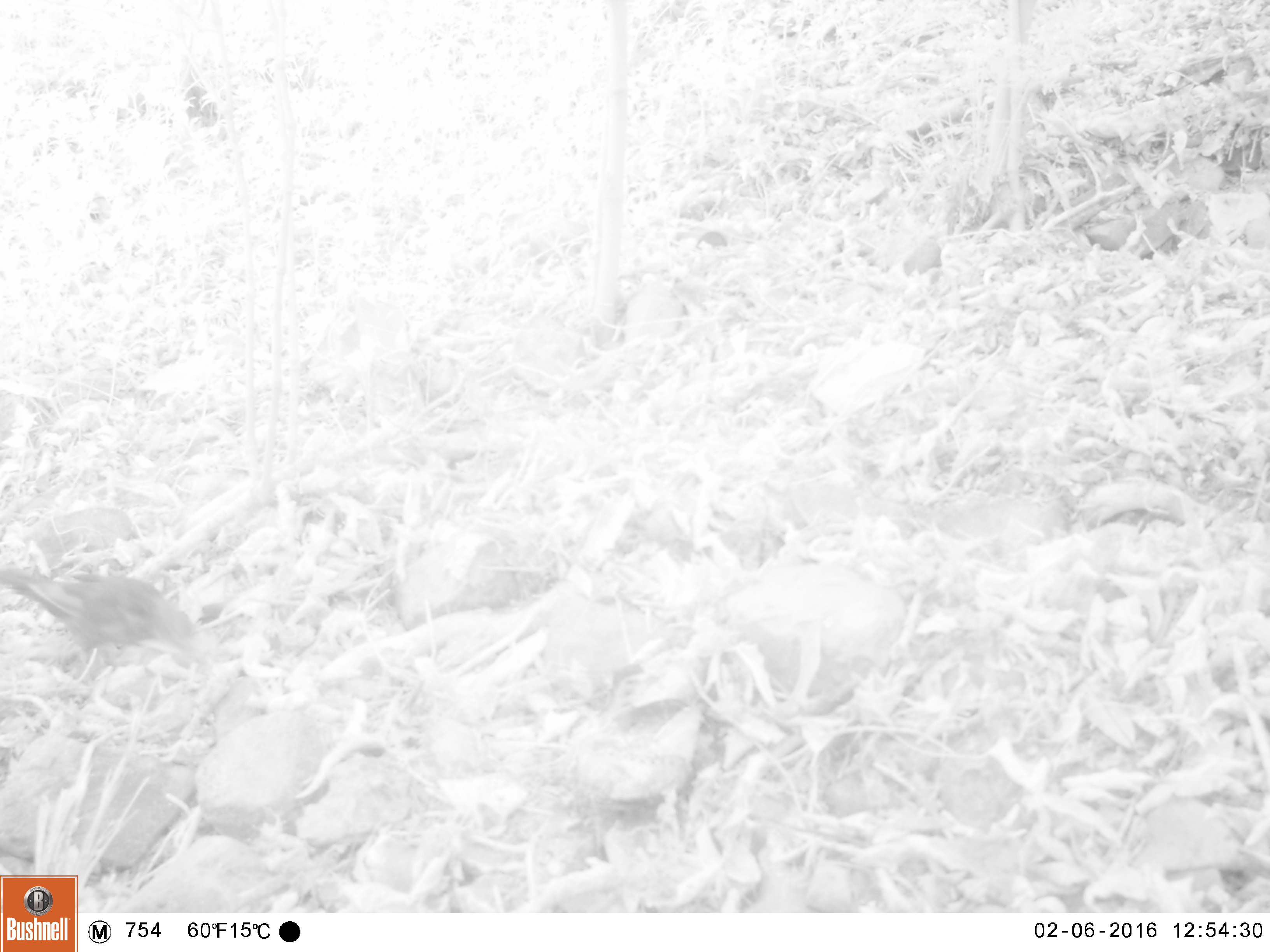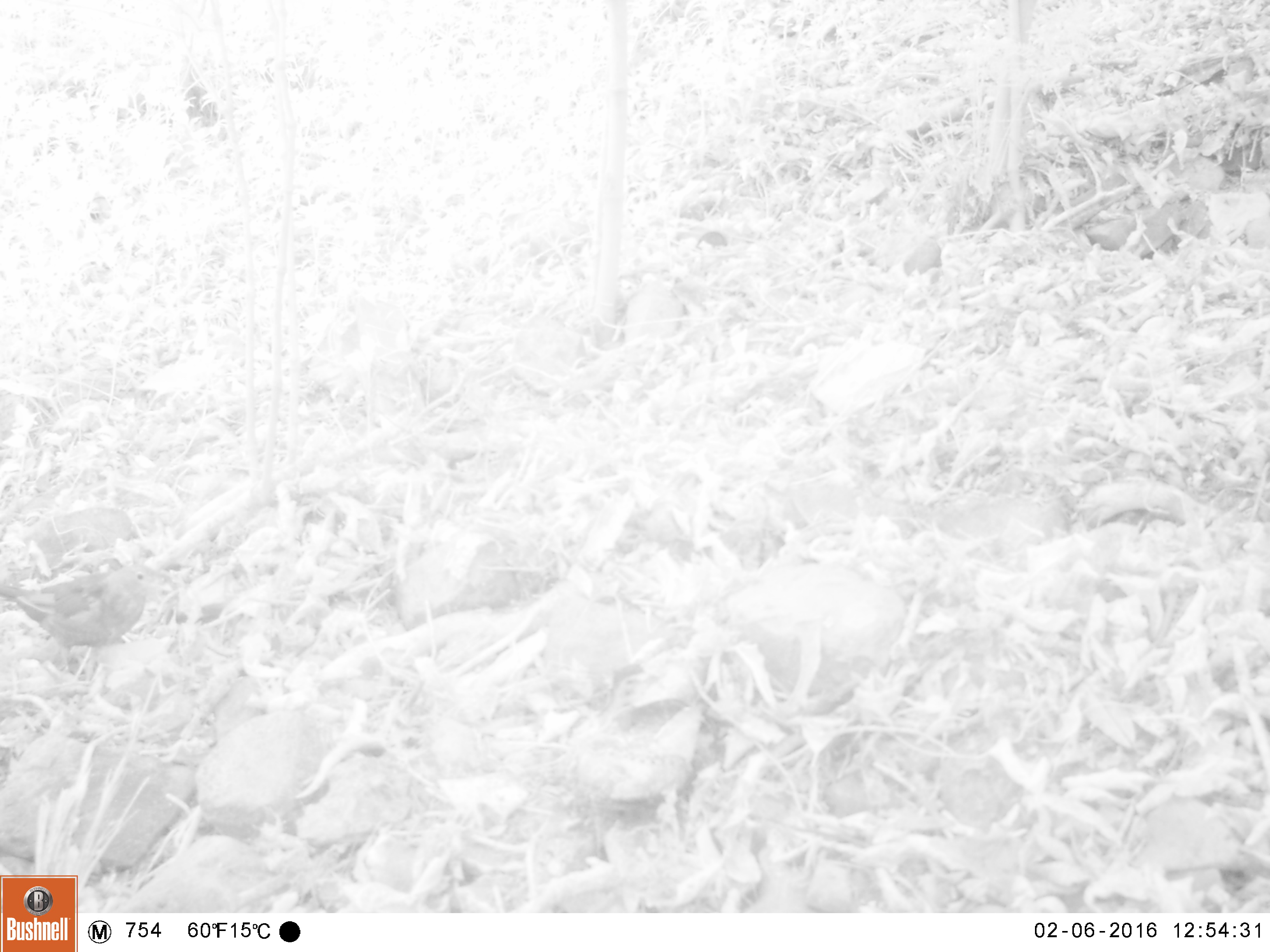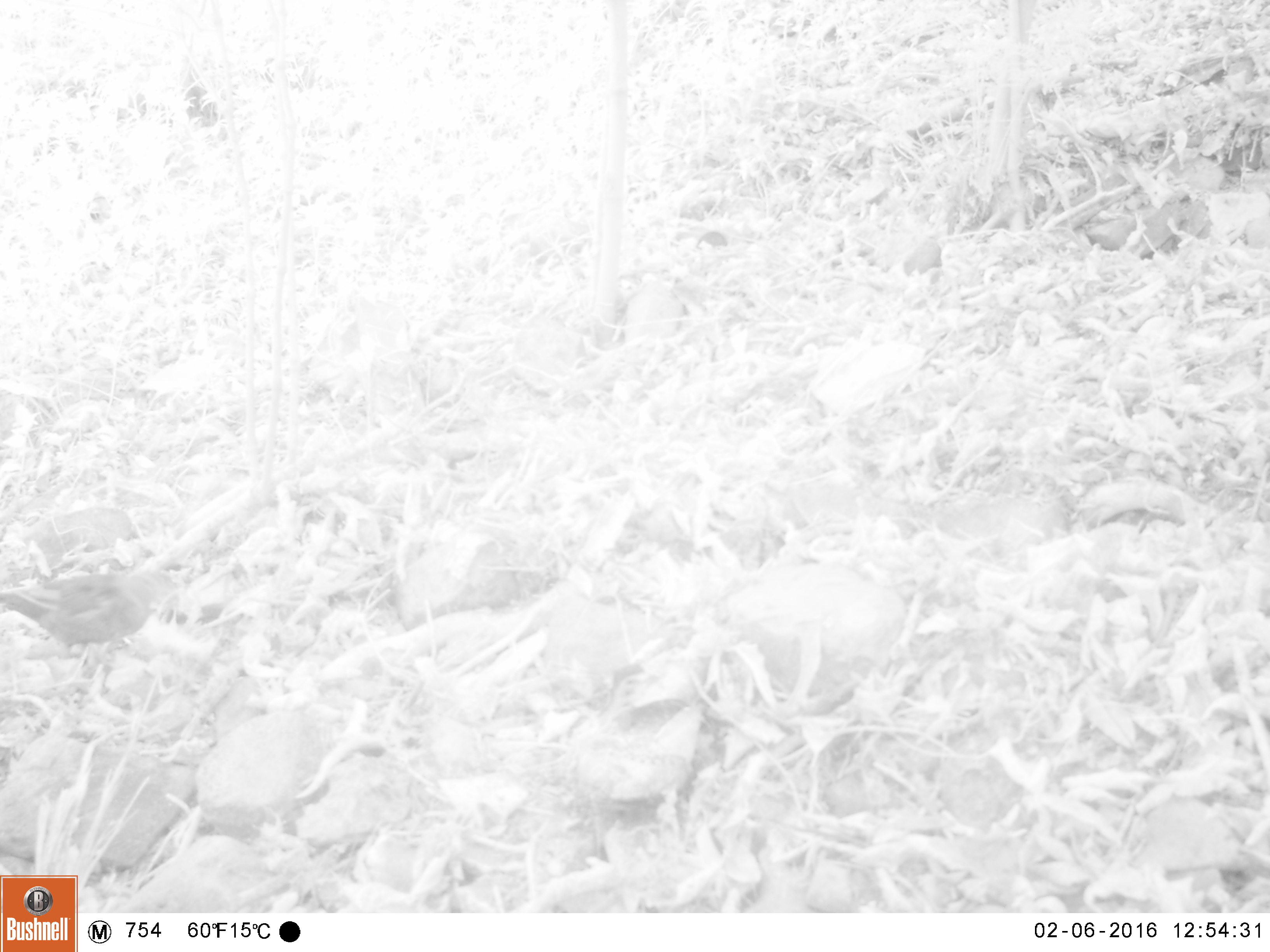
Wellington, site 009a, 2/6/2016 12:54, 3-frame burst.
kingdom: Animalia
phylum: Chordata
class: Aves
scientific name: Aves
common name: bird